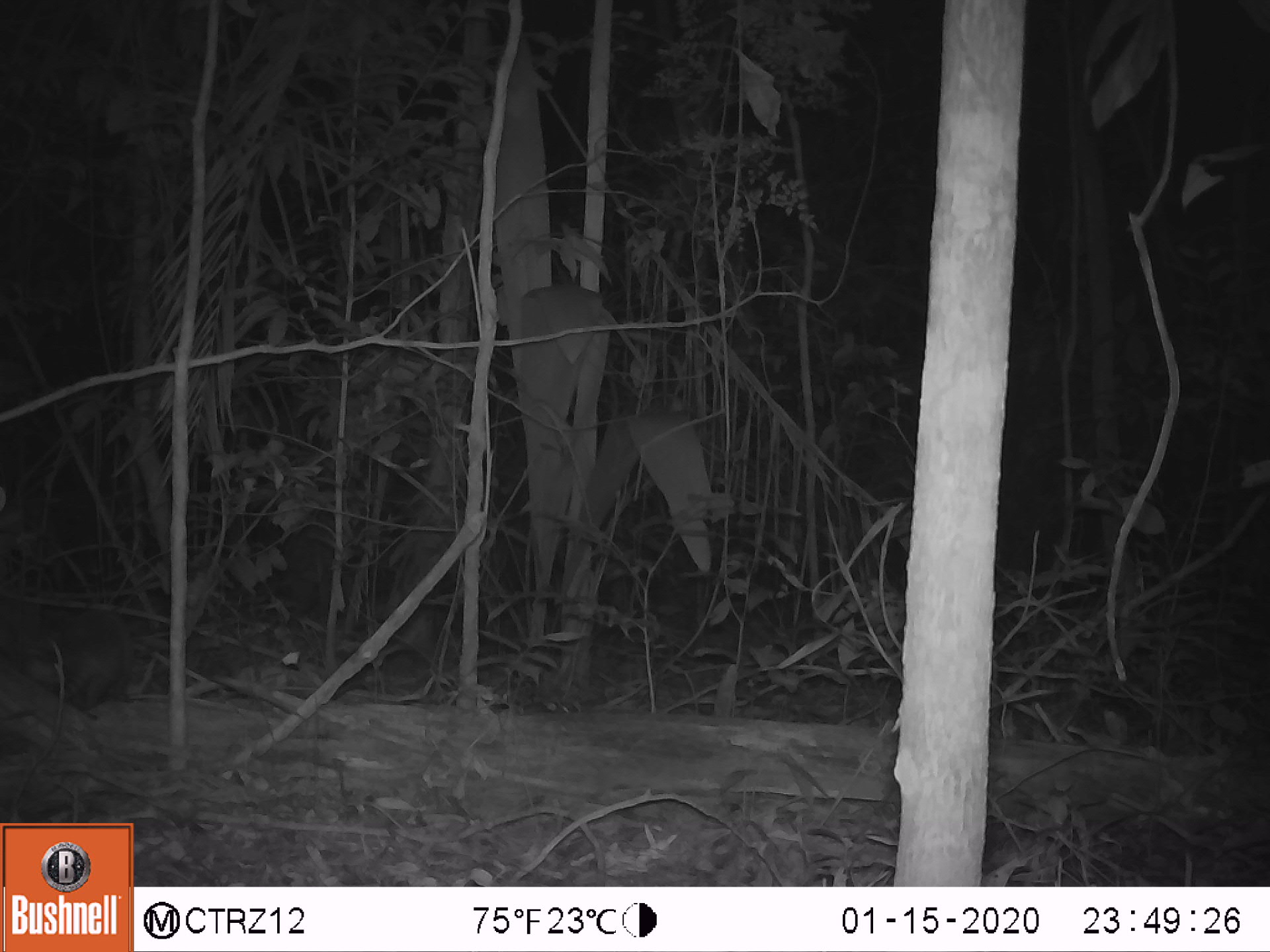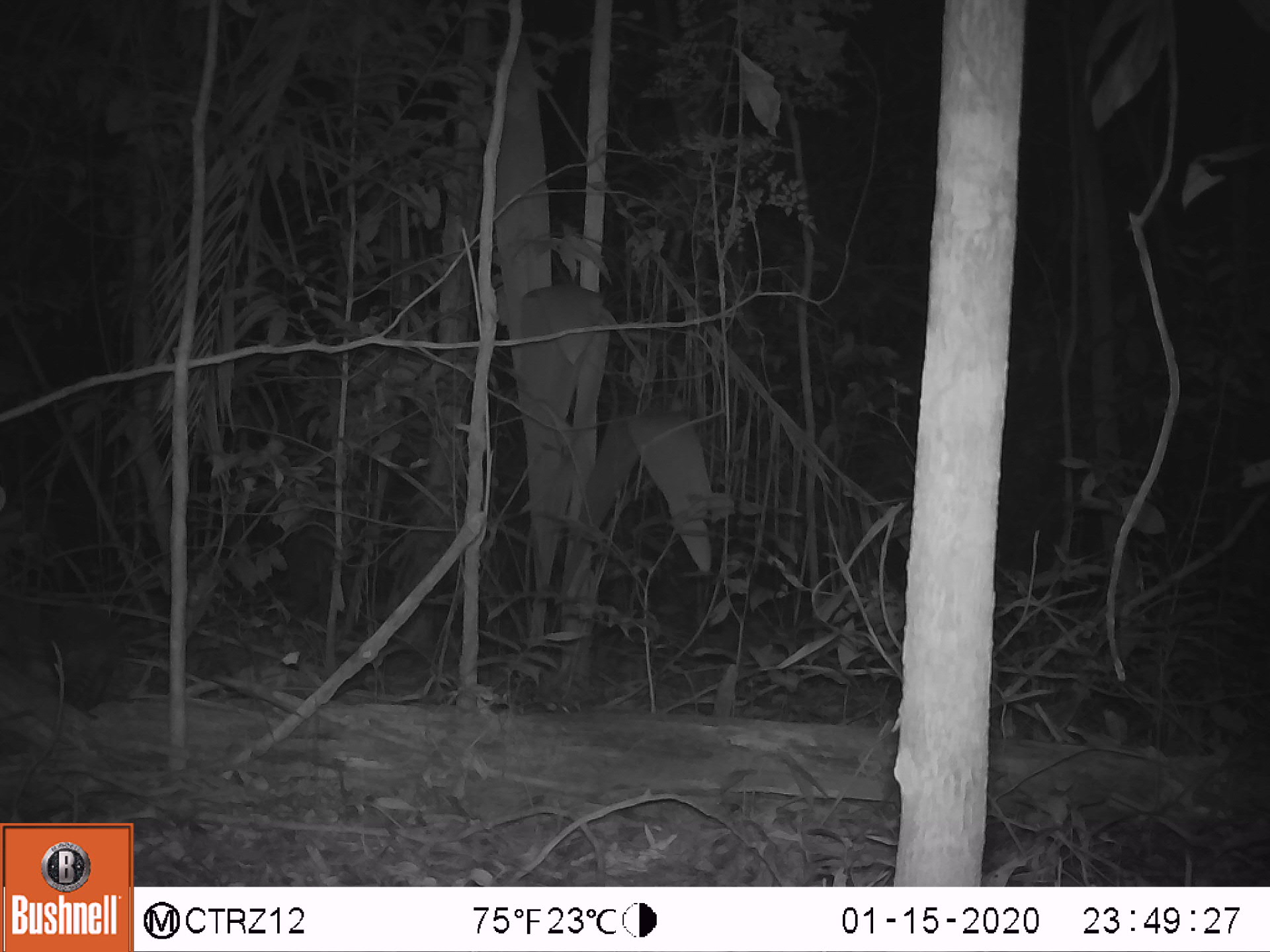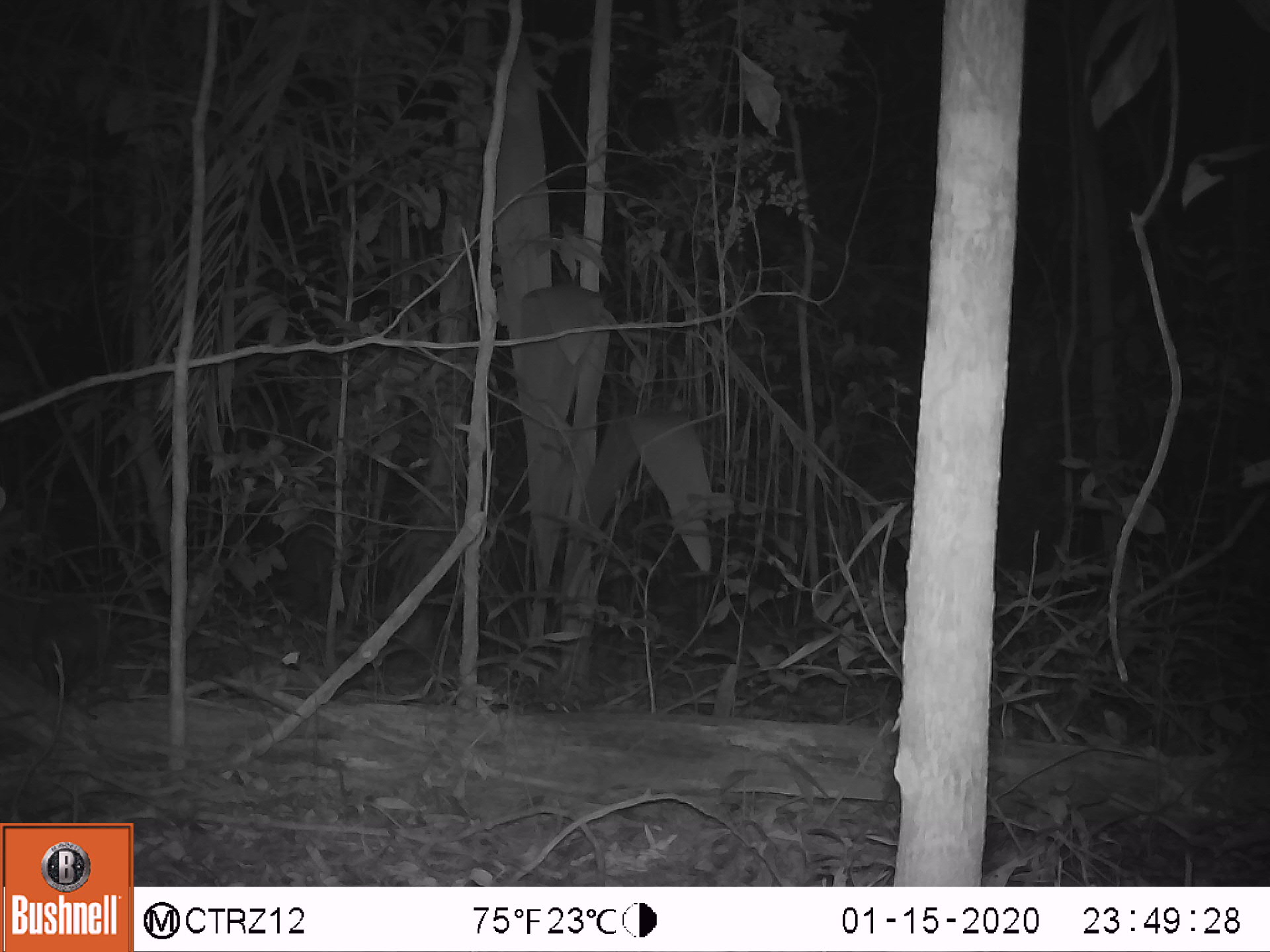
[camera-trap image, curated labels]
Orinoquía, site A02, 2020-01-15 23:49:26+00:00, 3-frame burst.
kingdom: Animalia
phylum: Chordata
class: Mammalia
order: Cingulata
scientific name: Cingulata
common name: armadillo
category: unknown armadillo